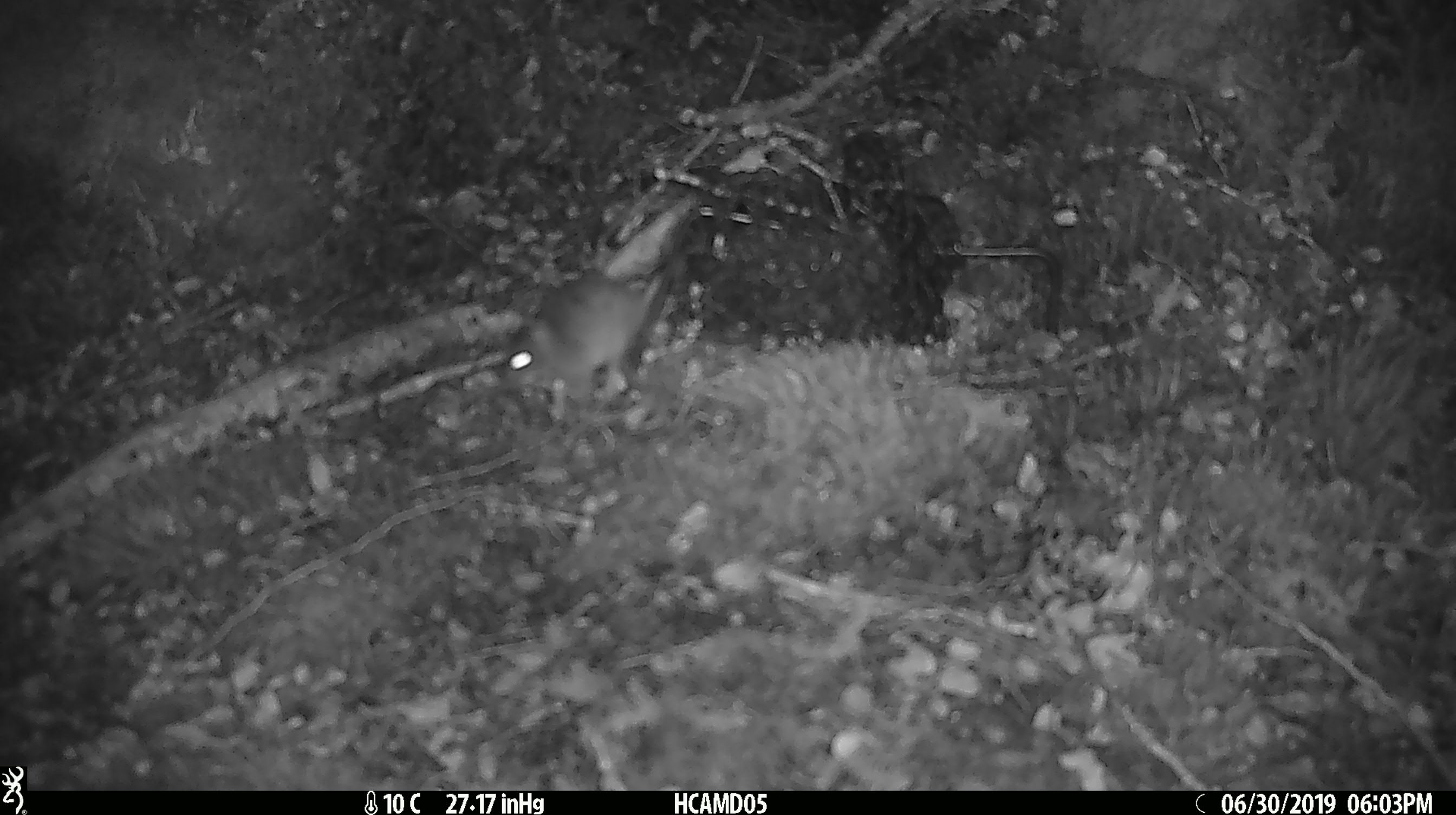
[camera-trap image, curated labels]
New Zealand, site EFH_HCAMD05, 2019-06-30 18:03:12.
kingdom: Animalia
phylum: Chordata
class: Mammalia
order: Rodentia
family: Muridae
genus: Mus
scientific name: Mus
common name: mouse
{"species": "mouse (Mus)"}